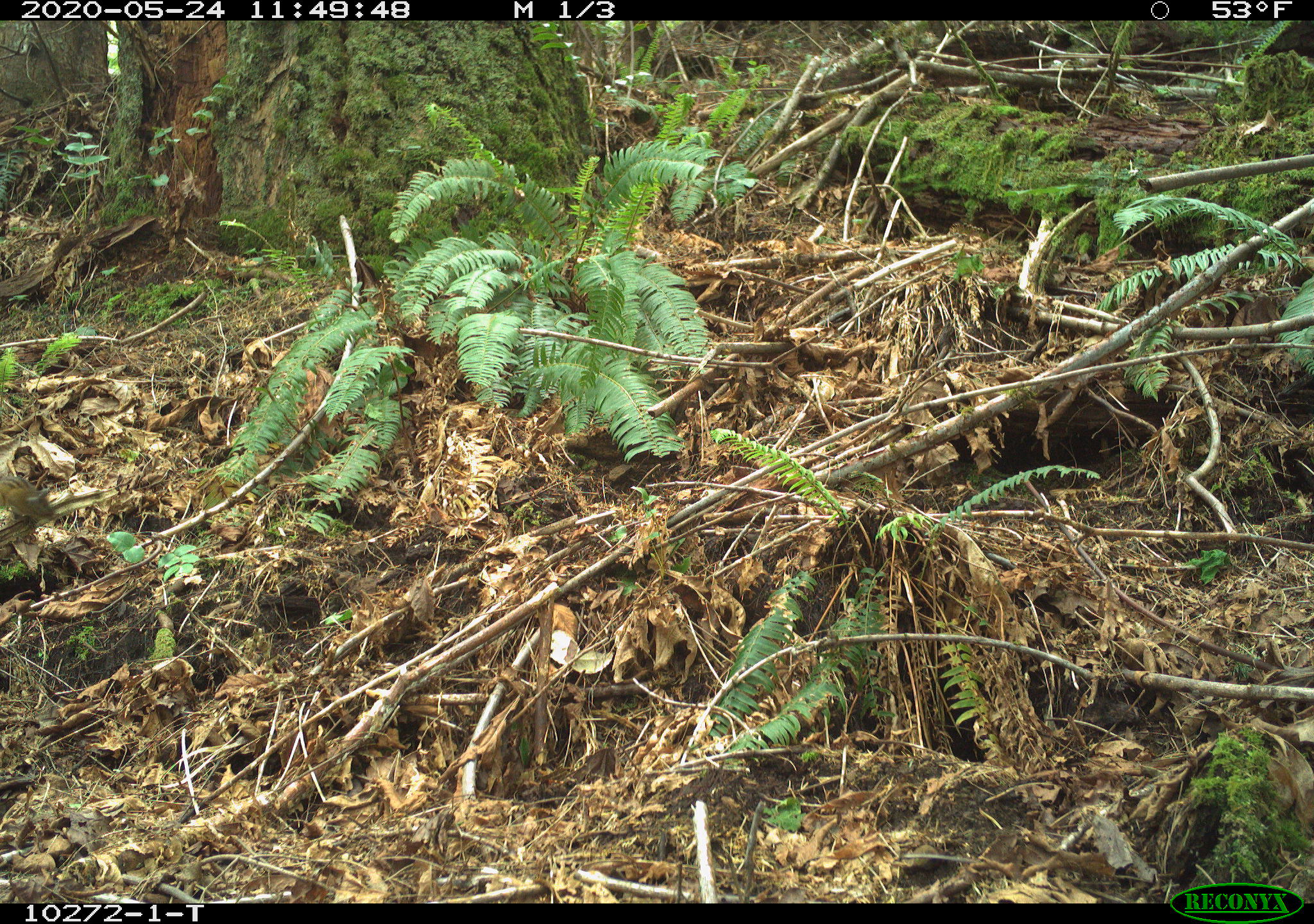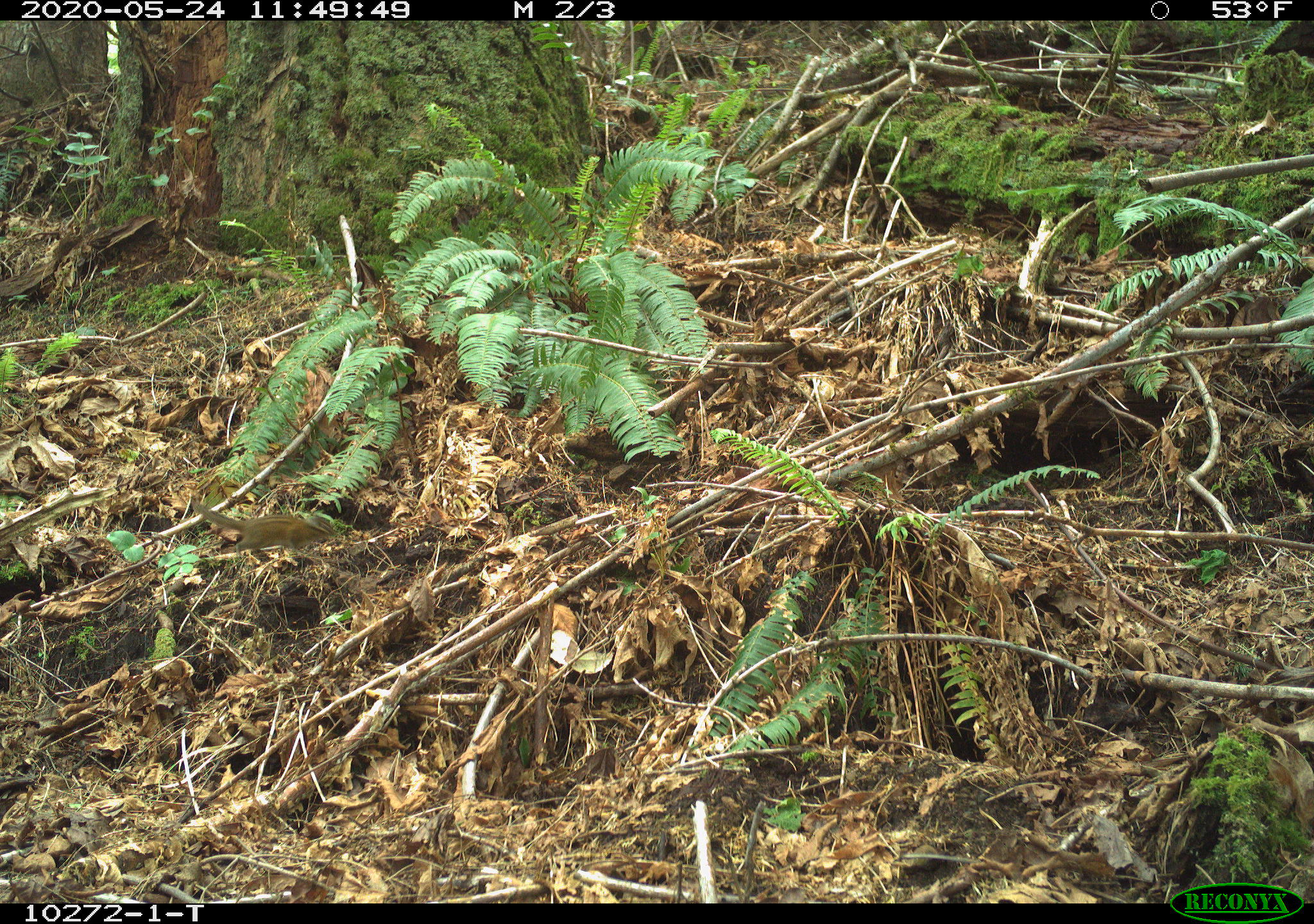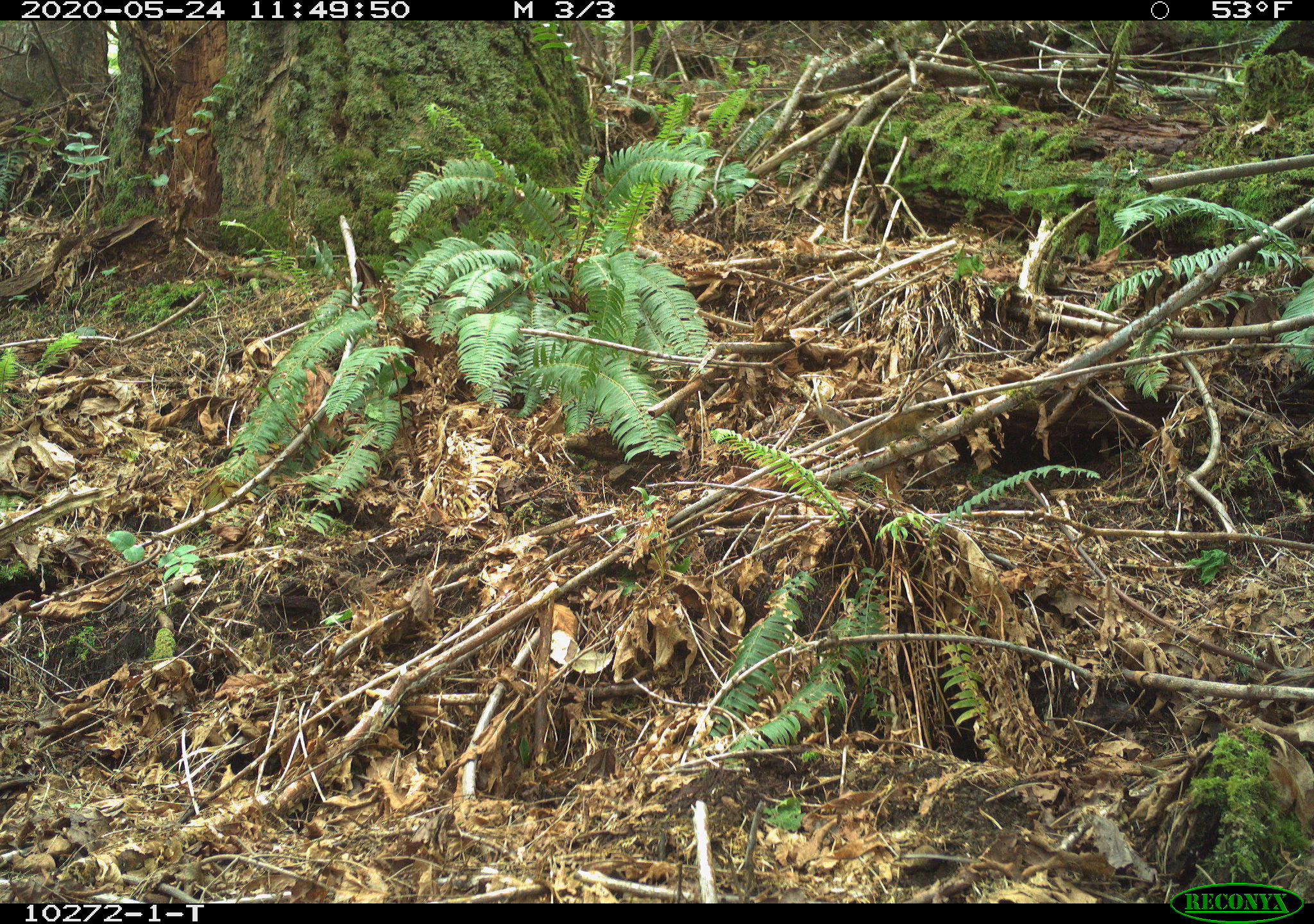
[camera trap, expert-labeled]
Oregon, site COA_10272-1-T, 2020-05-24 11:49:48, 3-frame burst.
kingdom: Animalia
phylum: Chordata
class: Mammalia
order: Rodentia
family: Sciuridae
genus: Neotamias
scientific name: Neotamias townsendii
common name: townsend's chipmunk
Townsend's chipmunk (Neotamias townsendii).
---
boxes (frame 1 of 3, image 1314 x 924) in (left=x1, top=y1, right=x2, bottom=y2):
townsend's chipmunk: (left=9, top=471, right=58, bottom=526)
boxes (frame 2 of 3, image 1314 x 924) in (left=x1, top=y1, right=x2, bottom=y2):
townsend's chipmunk: (left=187, top=494, right=339, bottom=559)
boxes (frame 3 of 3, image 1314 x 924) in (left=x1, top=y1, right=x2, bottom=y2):
townsend's chipmunk: (left=812, top=389, right=945, bottom=461)